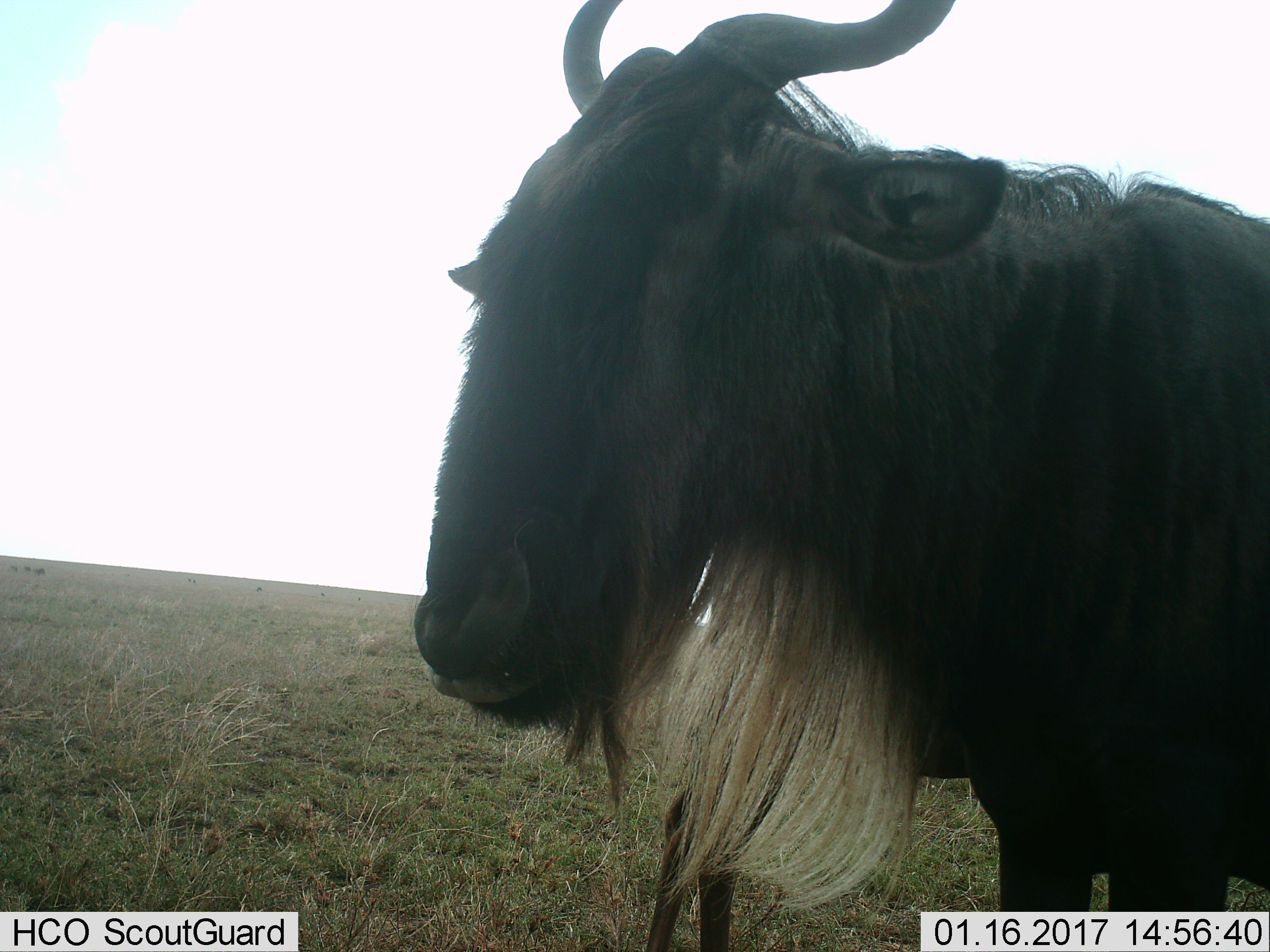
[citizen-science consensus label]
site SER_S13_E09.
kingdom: Animalia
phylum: Chordata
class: Mammalia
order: Artiodactyla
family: Bovidae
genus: Connochaetes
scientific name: Connochaetes taurinus taurinus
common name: blue wildebeest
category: wildebeestblue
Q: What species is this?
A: Wildebeestblue (blue wildebeest) (Connochaetes taurinus taurinus).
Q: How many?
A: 2.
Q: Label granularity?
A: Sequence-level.